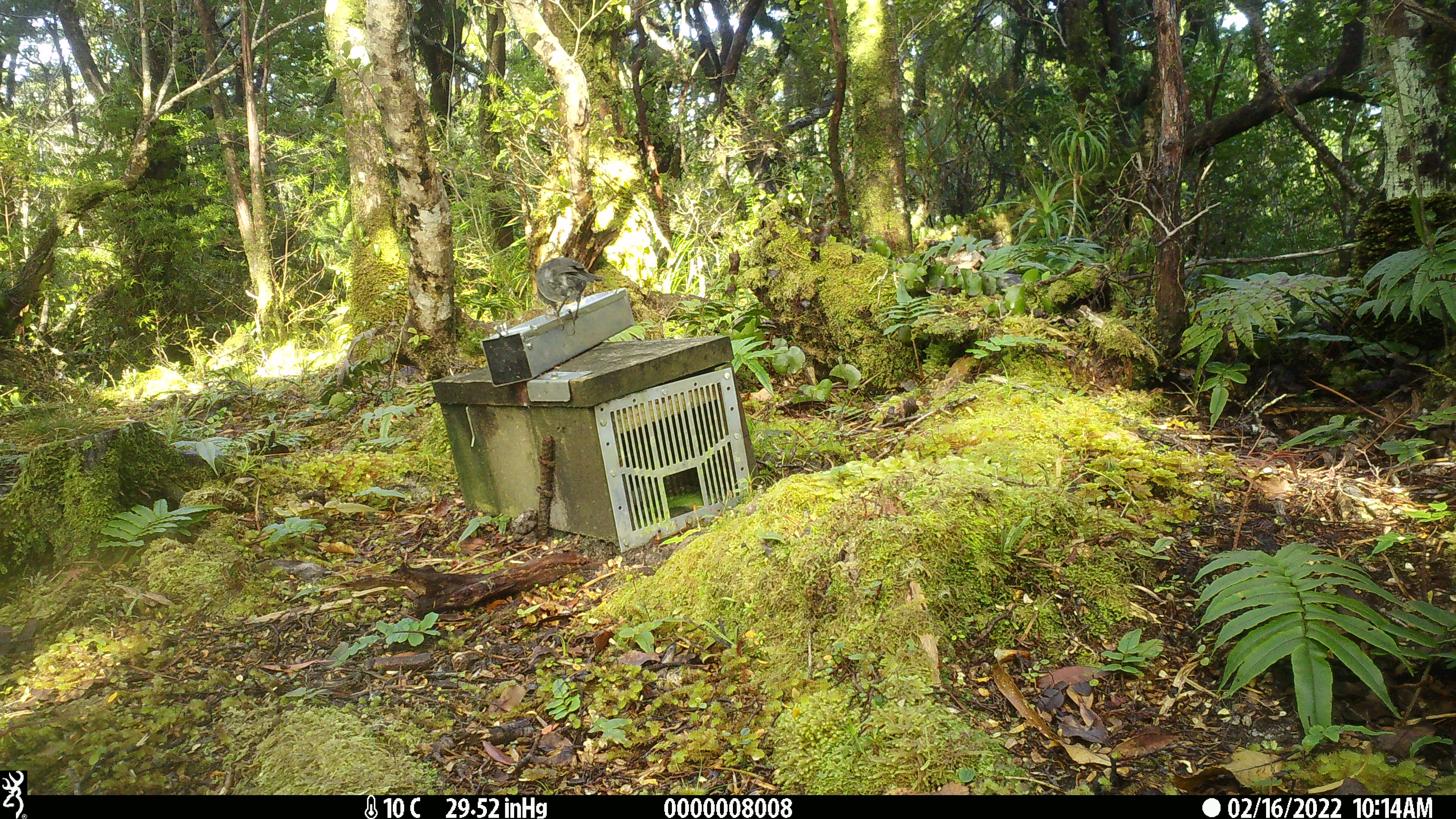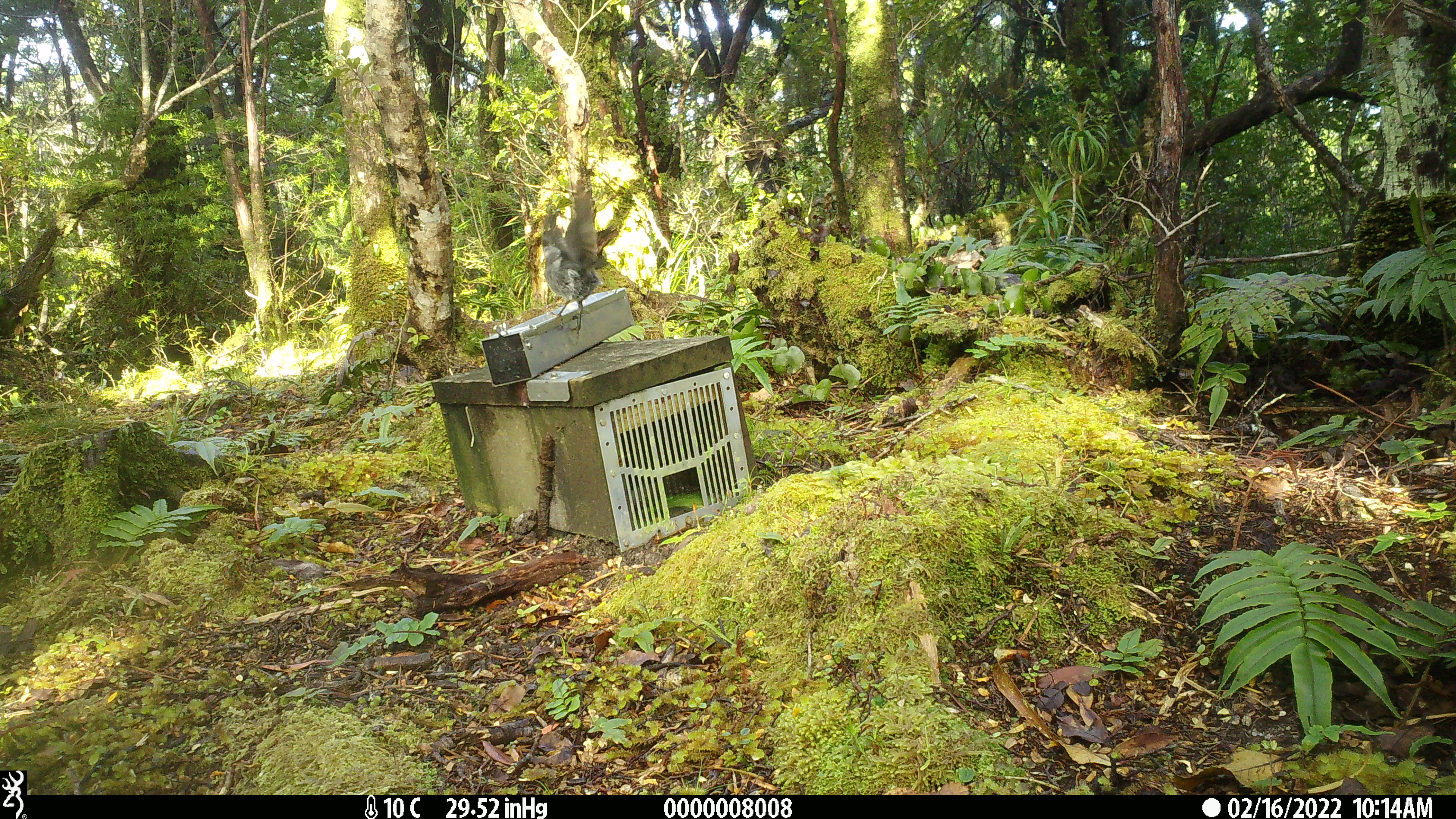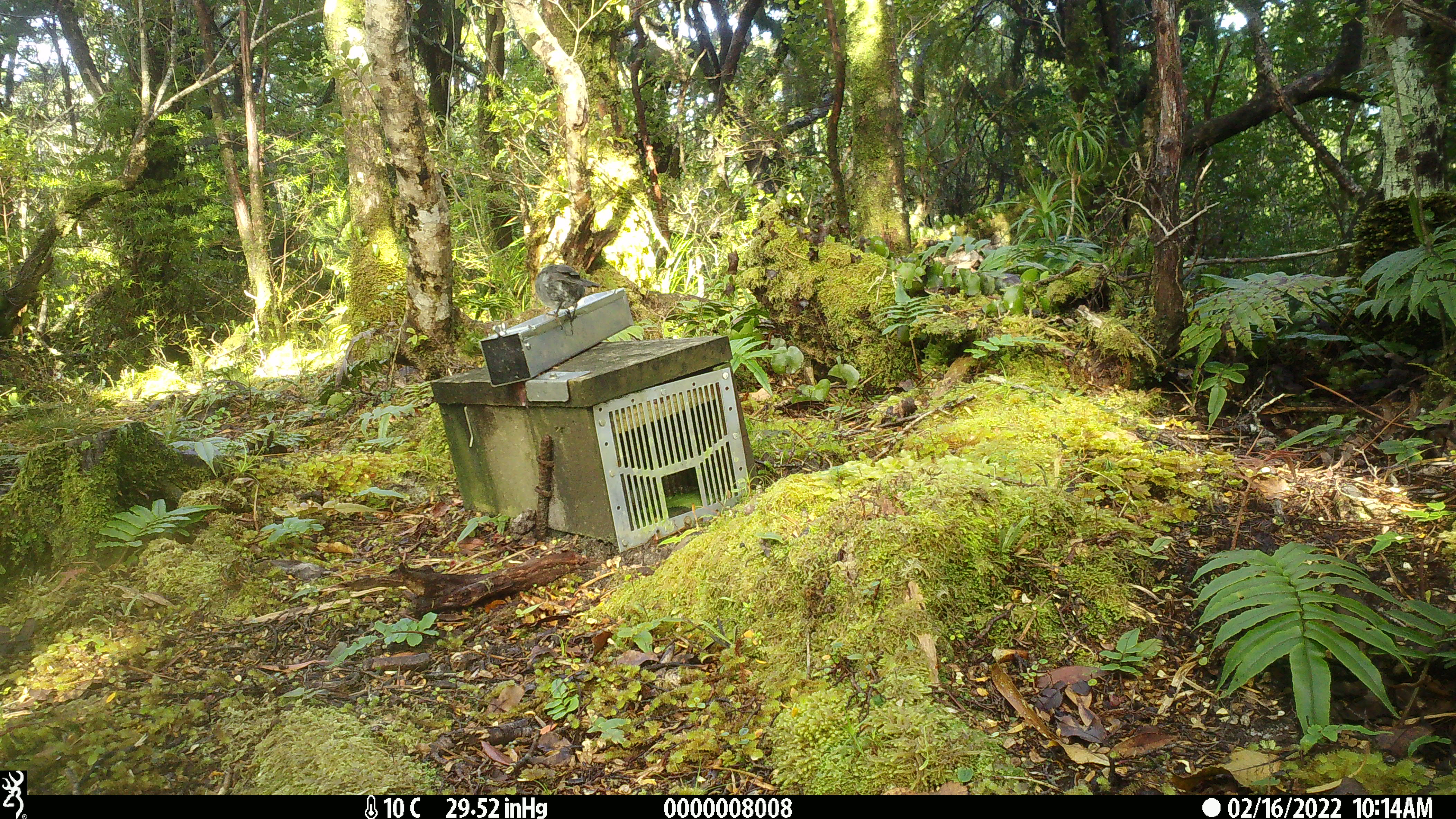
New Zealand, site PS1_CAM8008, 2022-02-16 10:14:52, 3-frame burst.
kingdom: Animalia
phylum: Chordata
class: Aves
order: Passeriformes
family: Petroicidae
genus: Petroica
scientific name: Petroica australis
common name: new zealand robin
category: robin